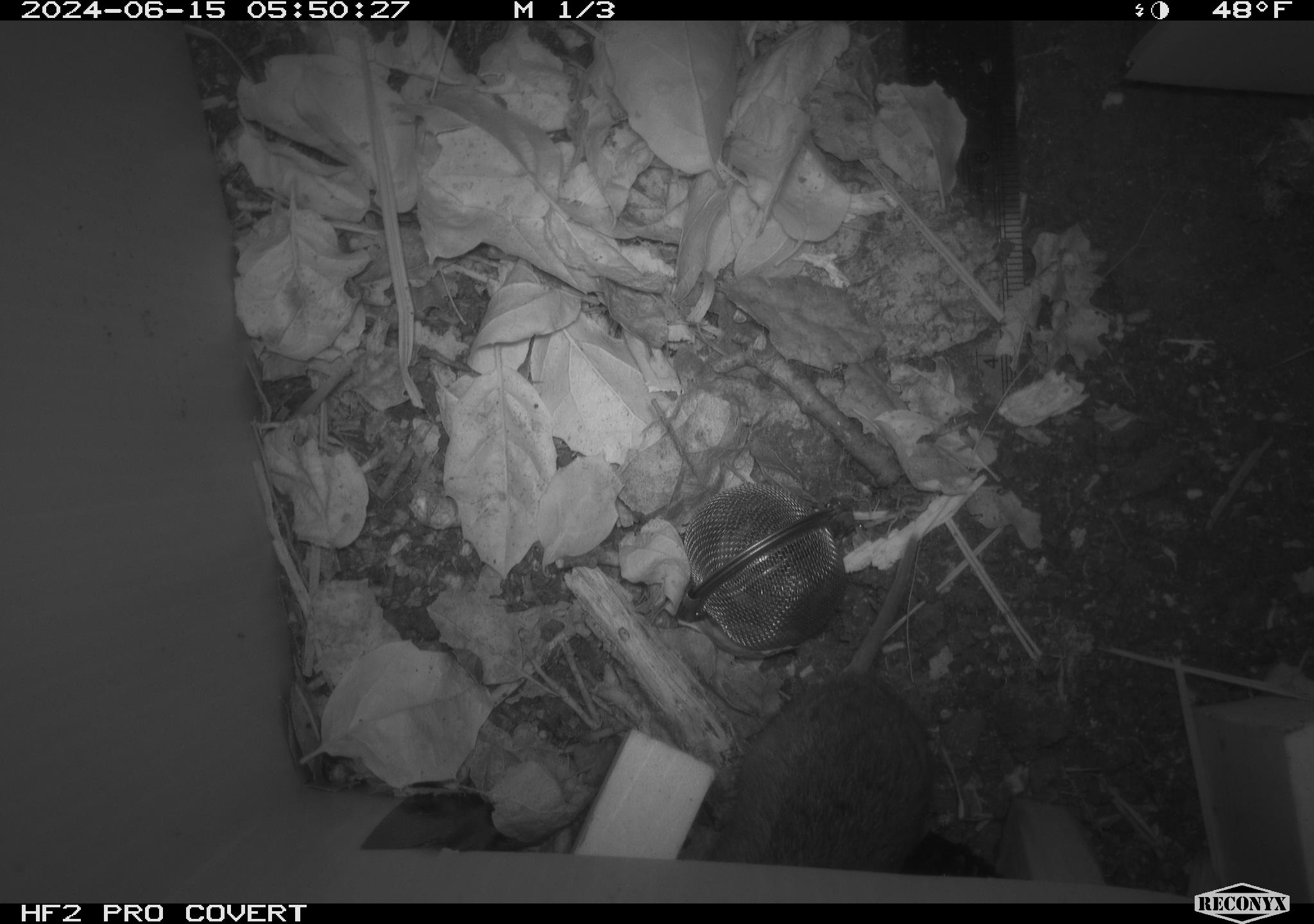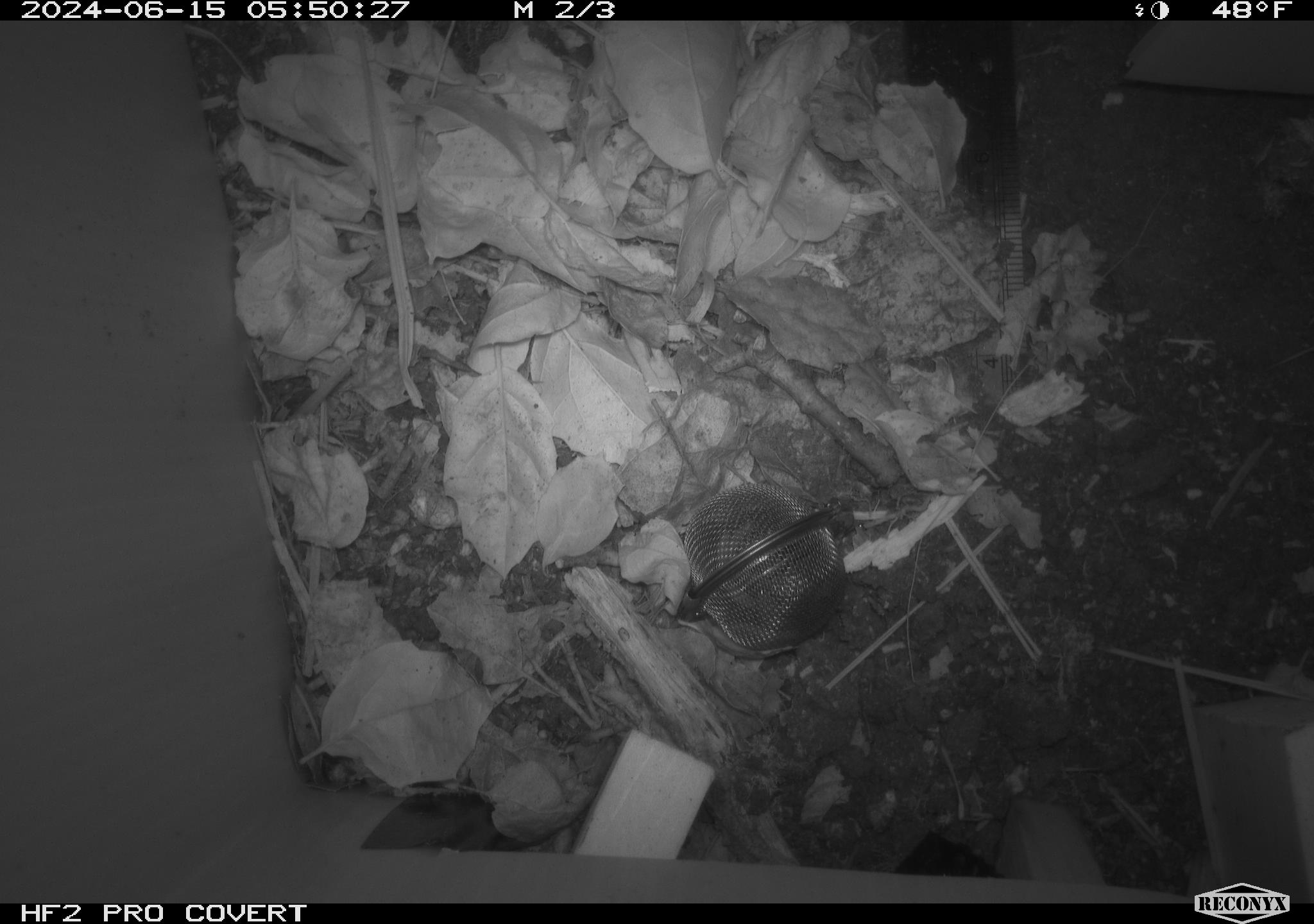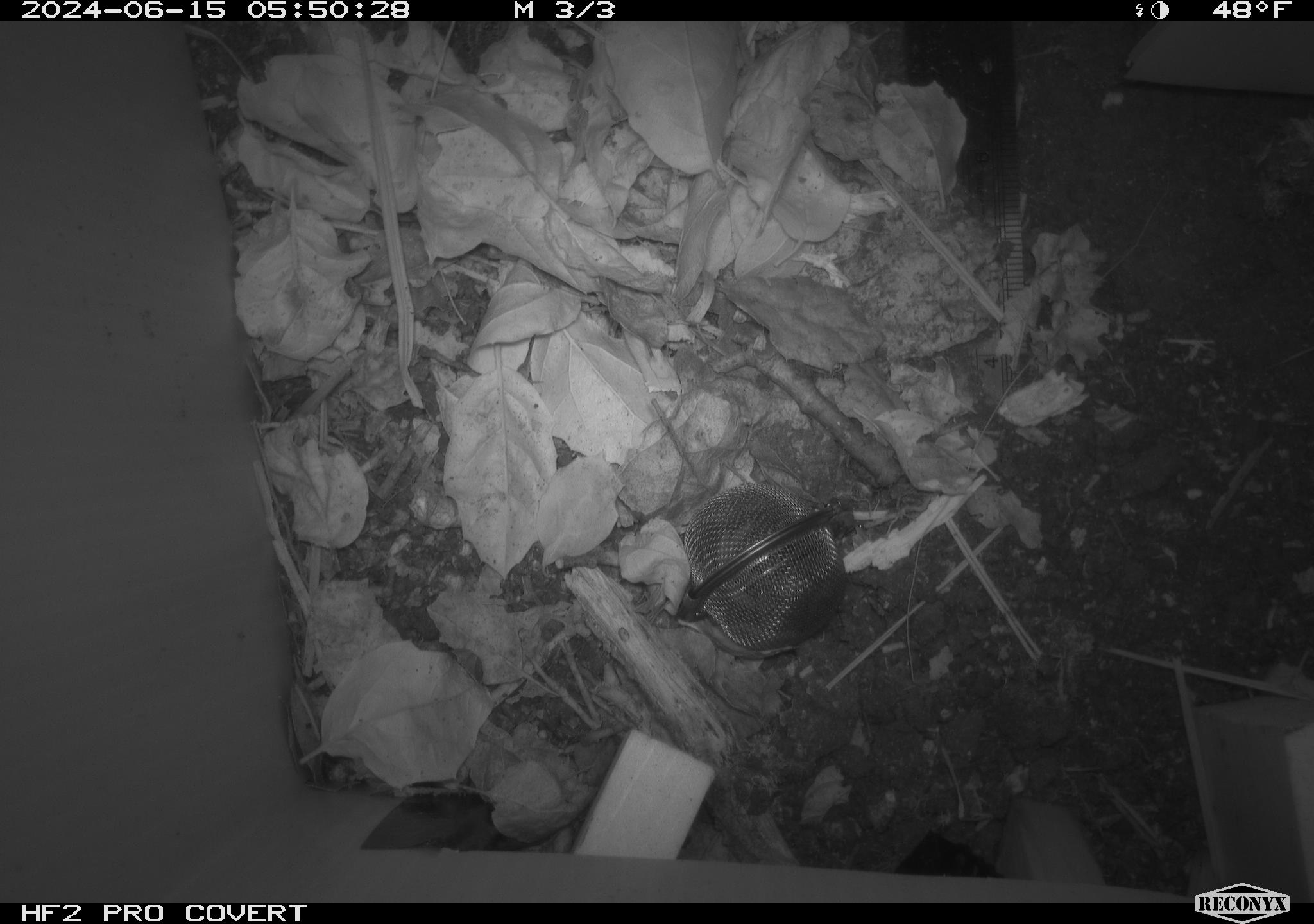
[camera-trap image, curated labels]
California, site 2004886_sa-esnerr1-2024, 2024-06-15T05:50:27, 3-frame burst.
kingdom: Animalia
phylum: Chordata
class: Mammalia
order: Rodentia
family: Cricetidae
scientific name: Cricetidae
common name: hamsters, voles, lemmings, and allies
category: cricetidae family